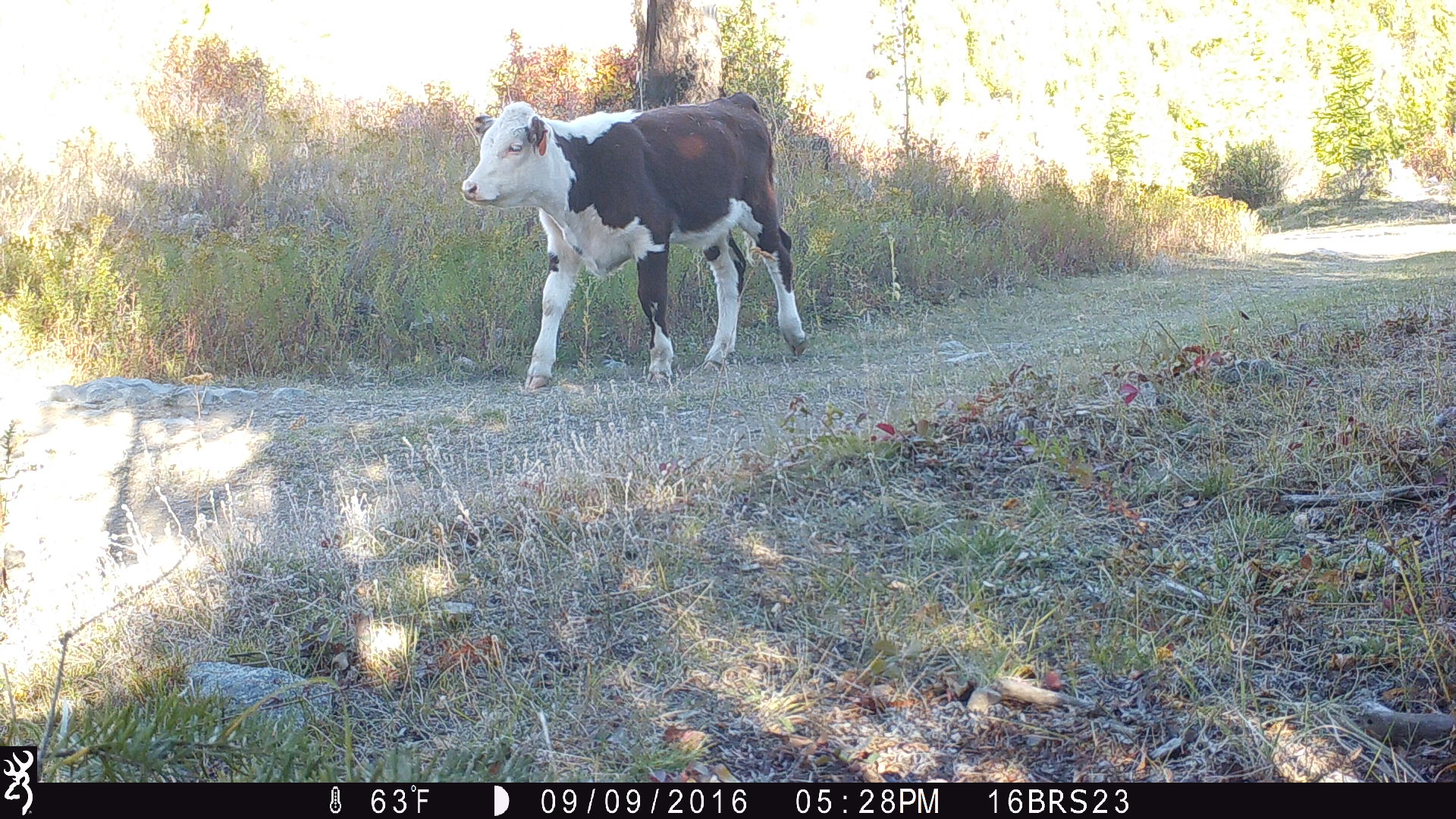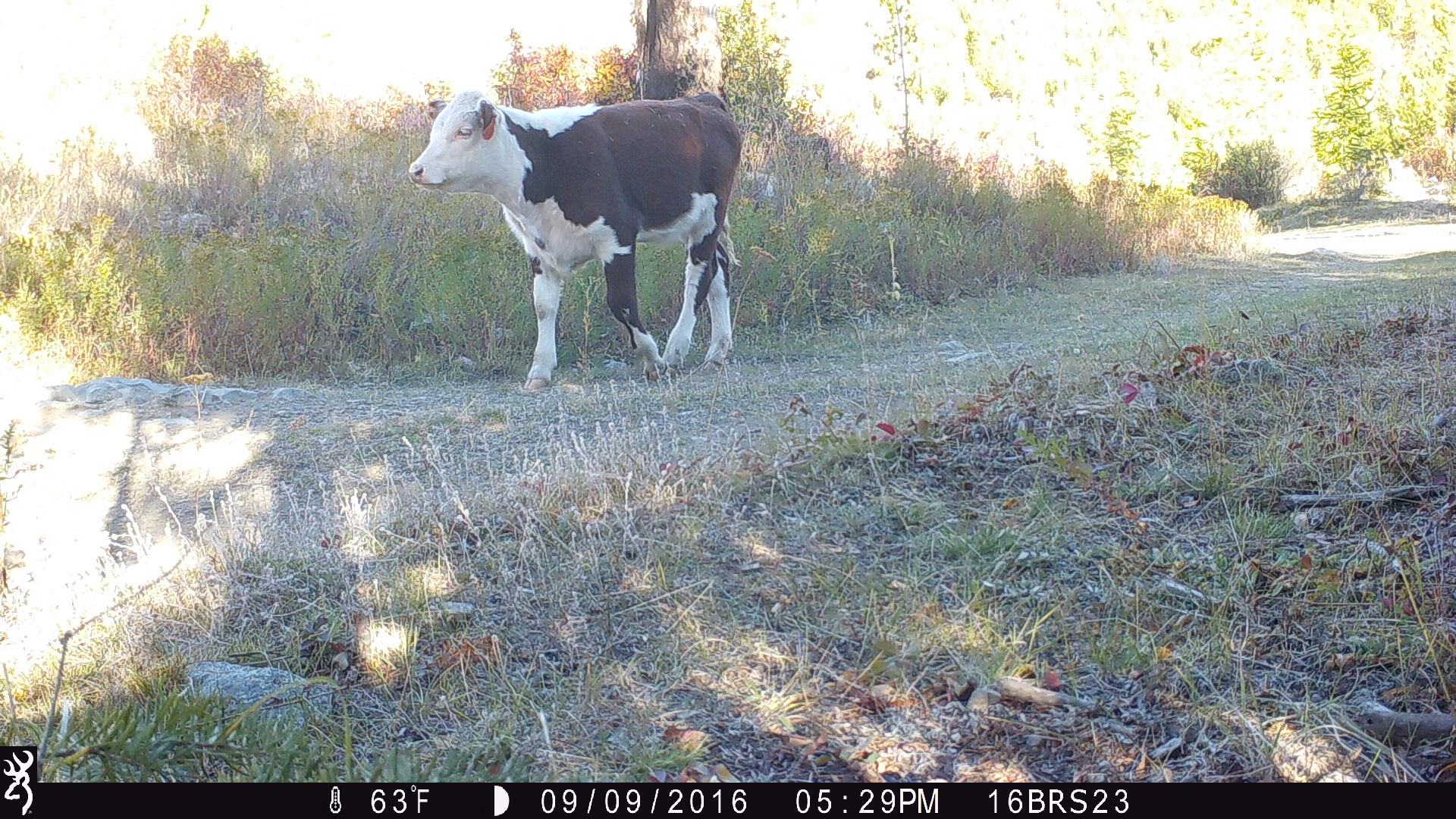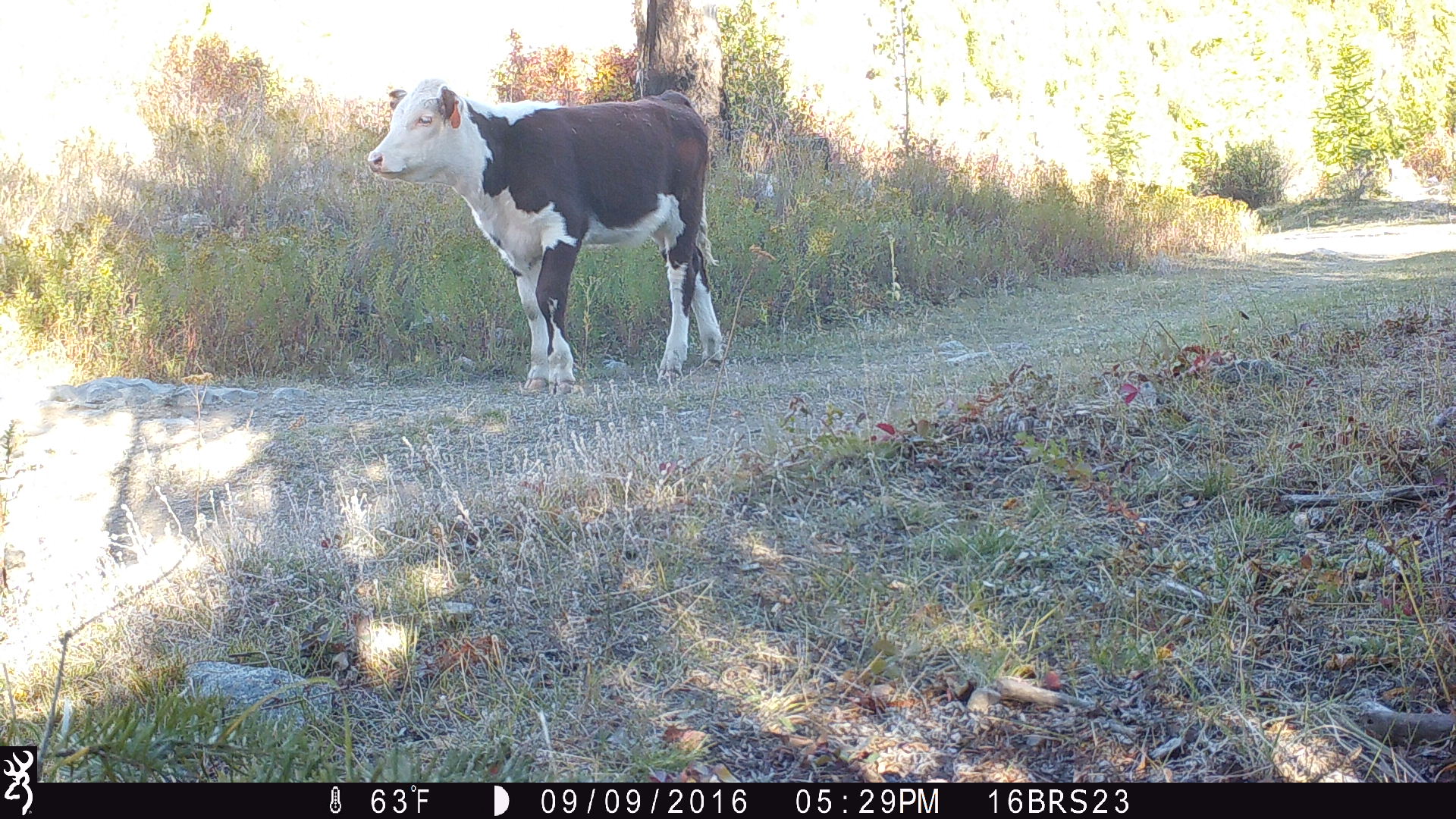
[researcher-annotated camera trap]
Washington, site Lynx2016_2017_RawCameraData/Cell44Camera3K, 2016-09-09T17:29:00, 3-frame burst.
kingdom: Animalia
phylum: Chordata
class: Mammalia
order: Artiodactyla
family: Bovidae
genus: Bos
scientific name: Bos taurus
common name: domestic cattle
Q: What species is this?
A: Domestic cattle (Bos taurus).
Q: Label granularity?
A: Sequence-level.